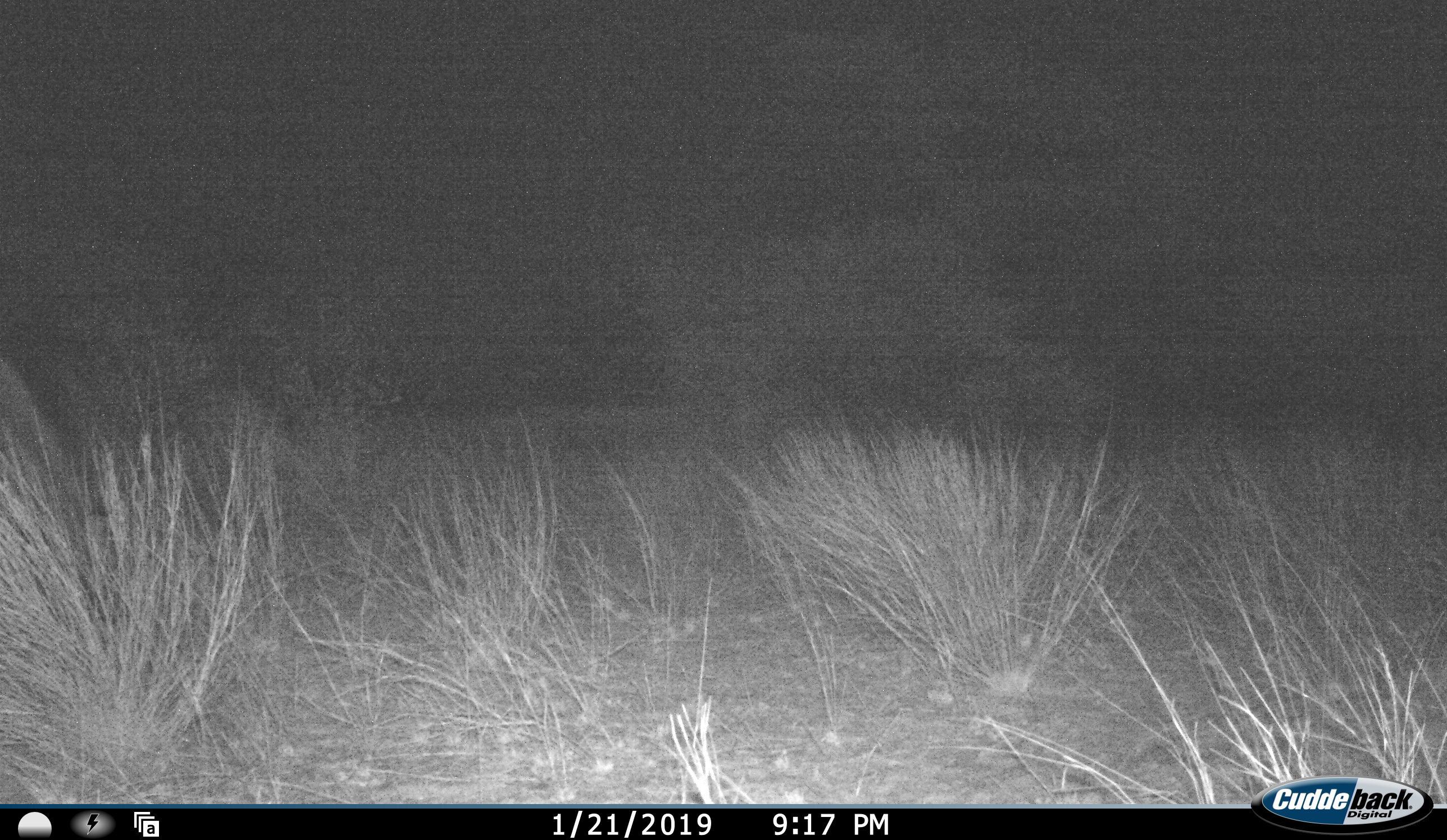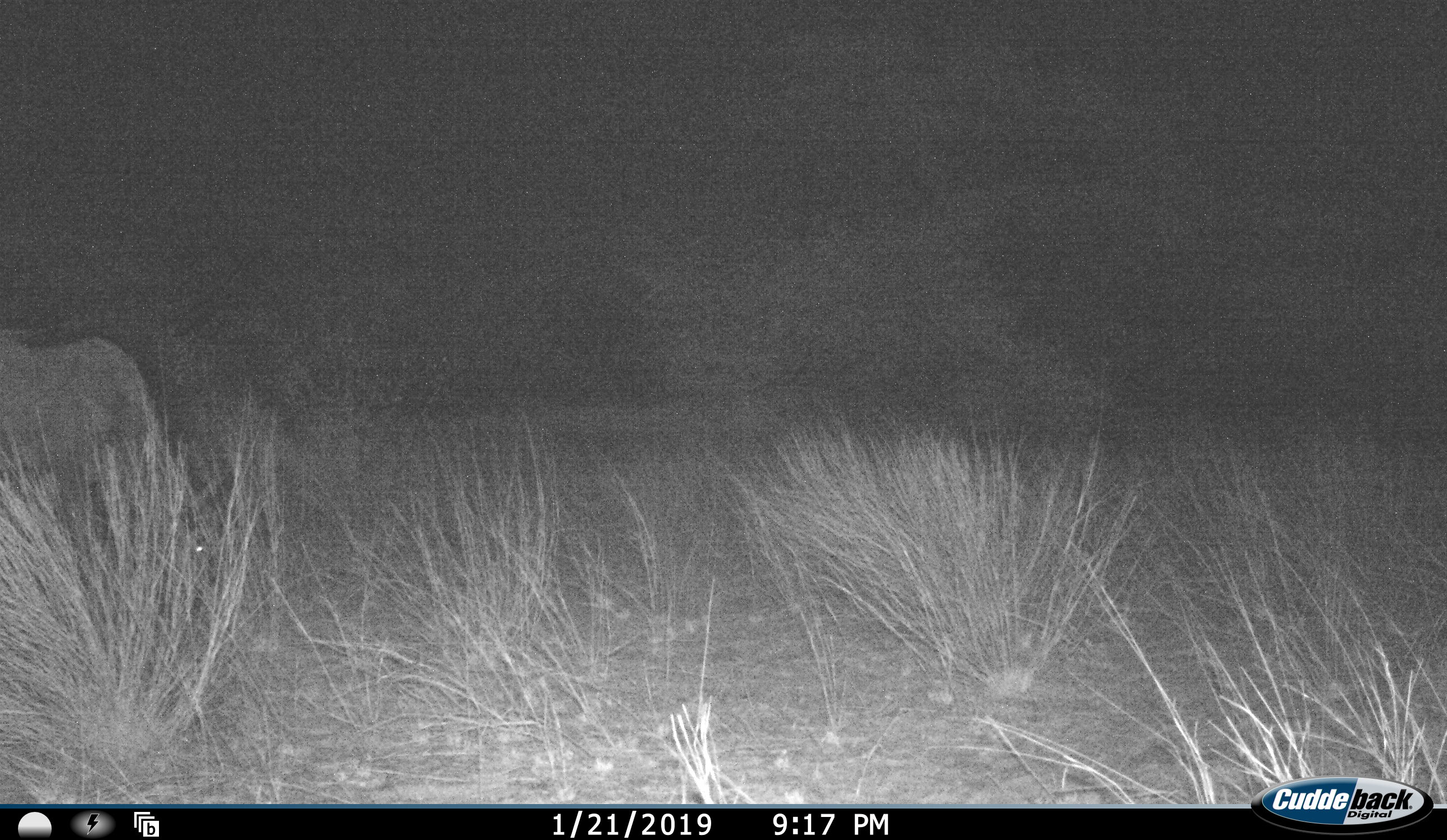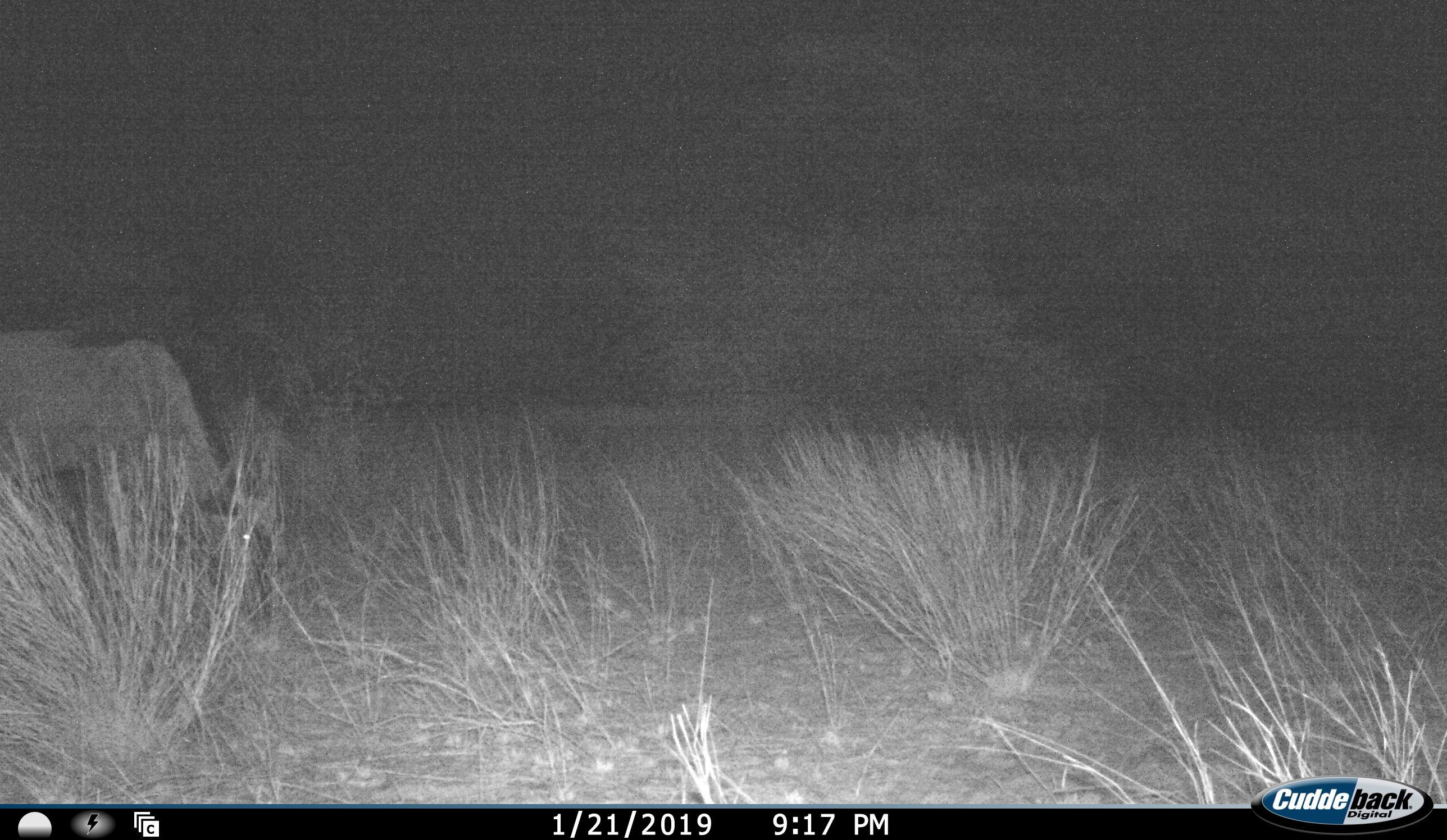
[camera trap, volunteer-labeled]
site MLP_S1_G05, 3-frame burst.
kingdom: Animalia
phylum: Chordata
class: Mammalia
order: Artiodactyla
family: Bovidae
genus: Connochaetes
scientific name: Connochaetes taurinus taurinus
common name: blue wildebeest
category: wildebeestblue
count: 1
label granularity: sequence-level